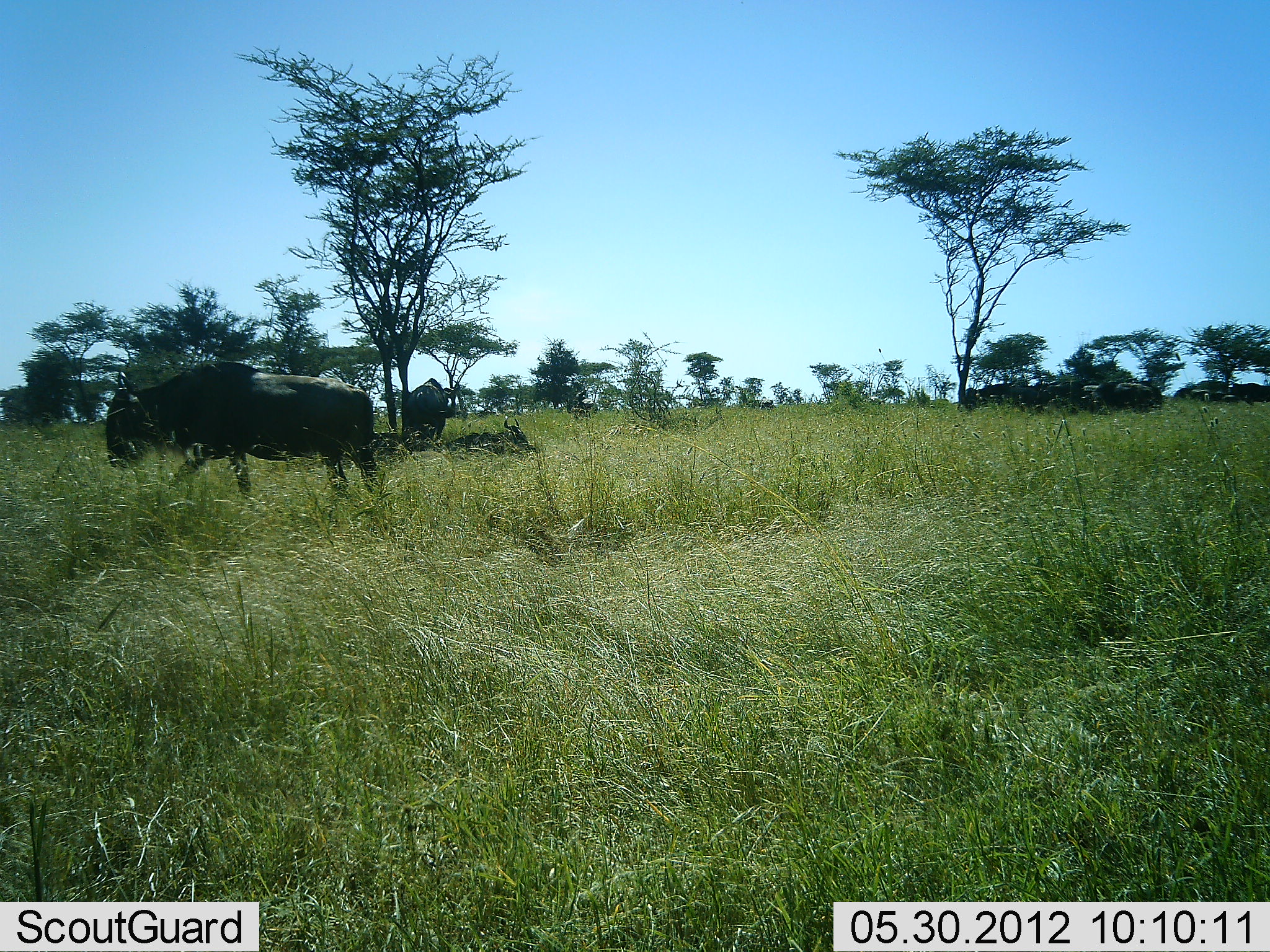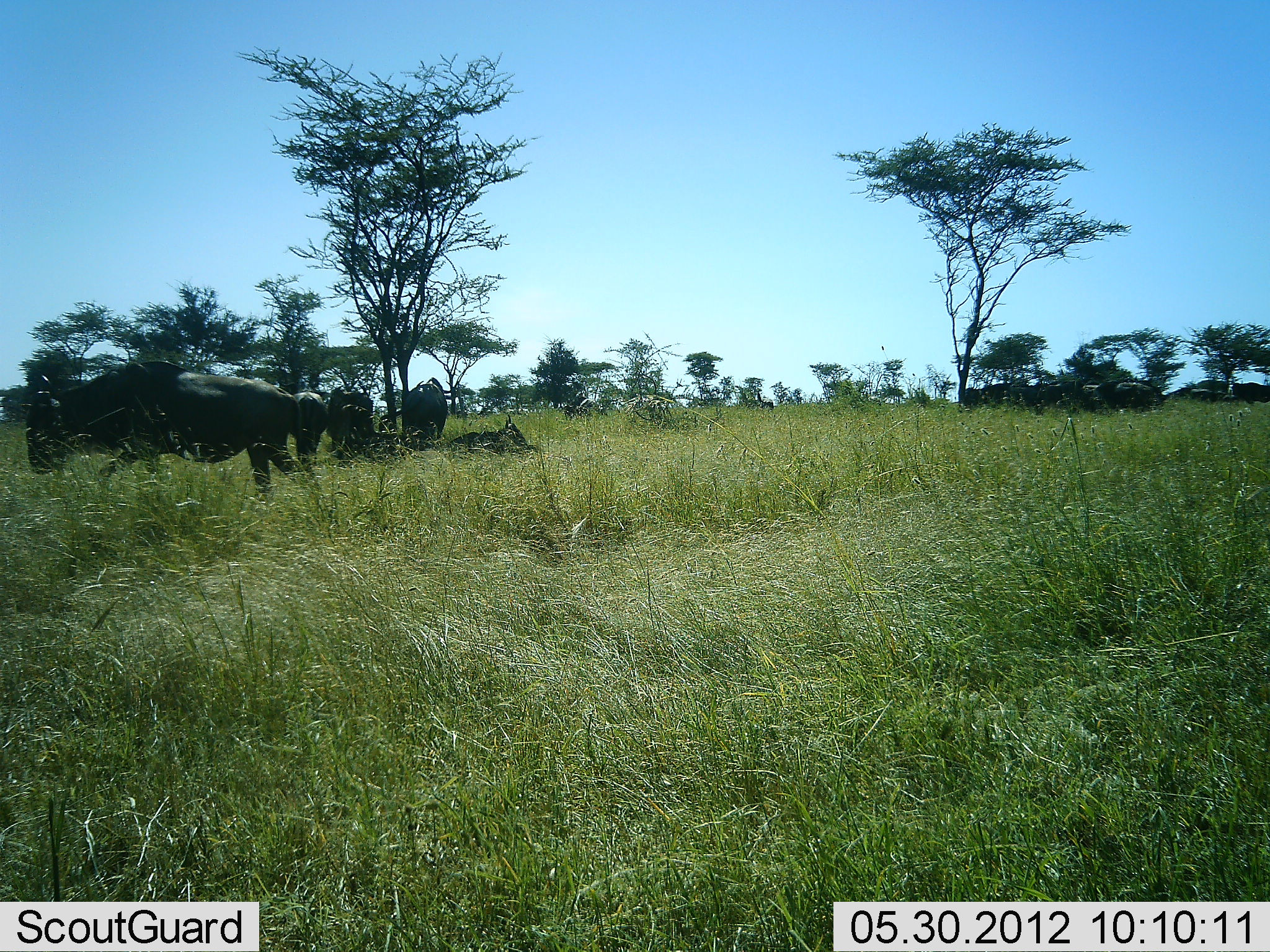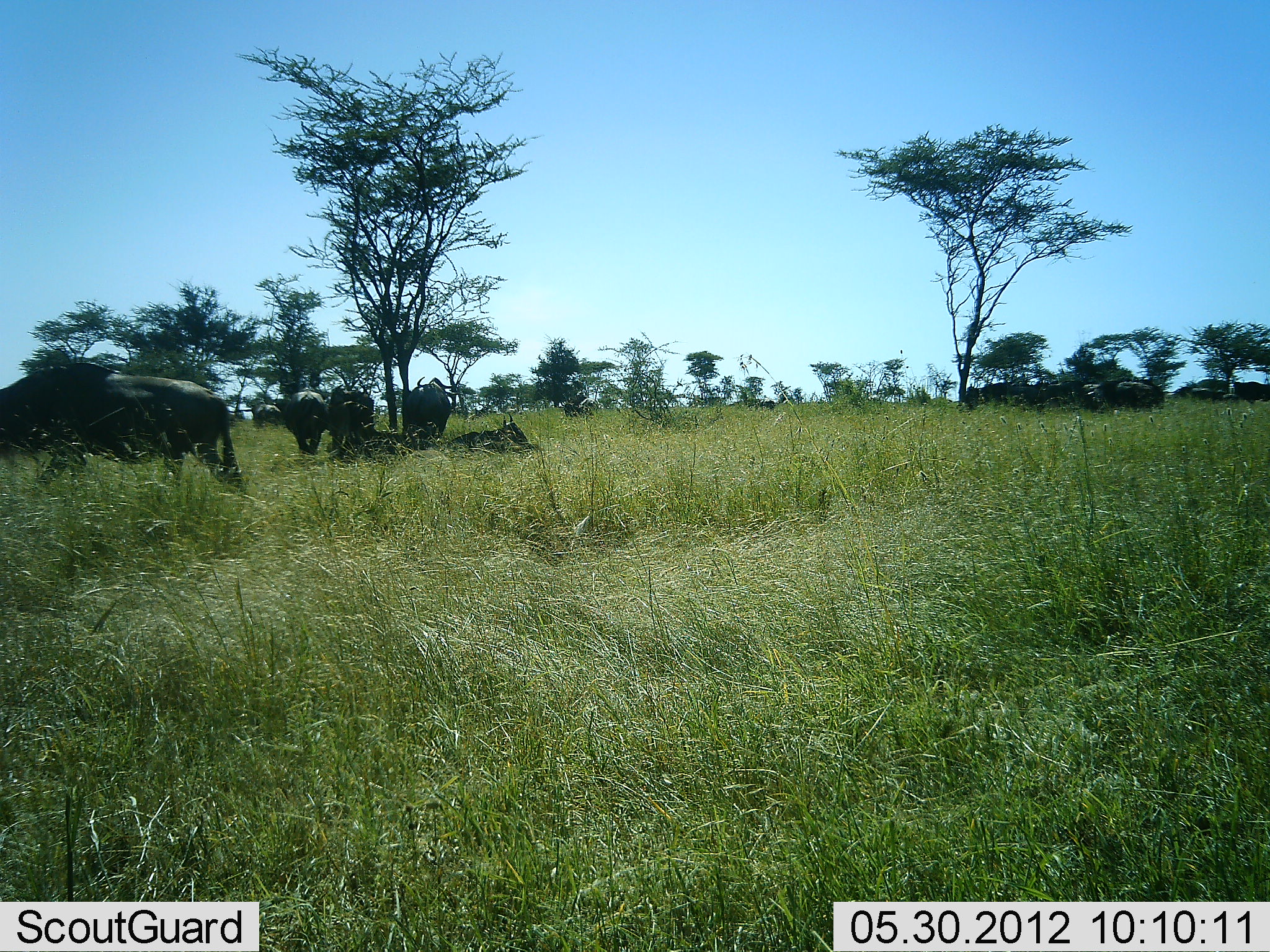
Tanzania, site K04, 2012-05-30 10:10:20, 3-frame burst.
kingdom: Animalia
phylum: Chordata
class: Mammalia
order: Artiodactyla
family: Bovidae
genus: Connochaetes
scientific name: Connochaetes taurinus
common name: blue wildebeest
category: wildebeest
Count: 6.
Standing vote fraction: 80%.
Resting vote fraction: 50%.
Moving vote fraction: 70%.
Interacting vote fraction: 0%.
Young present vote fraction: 0%.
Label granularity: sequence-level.